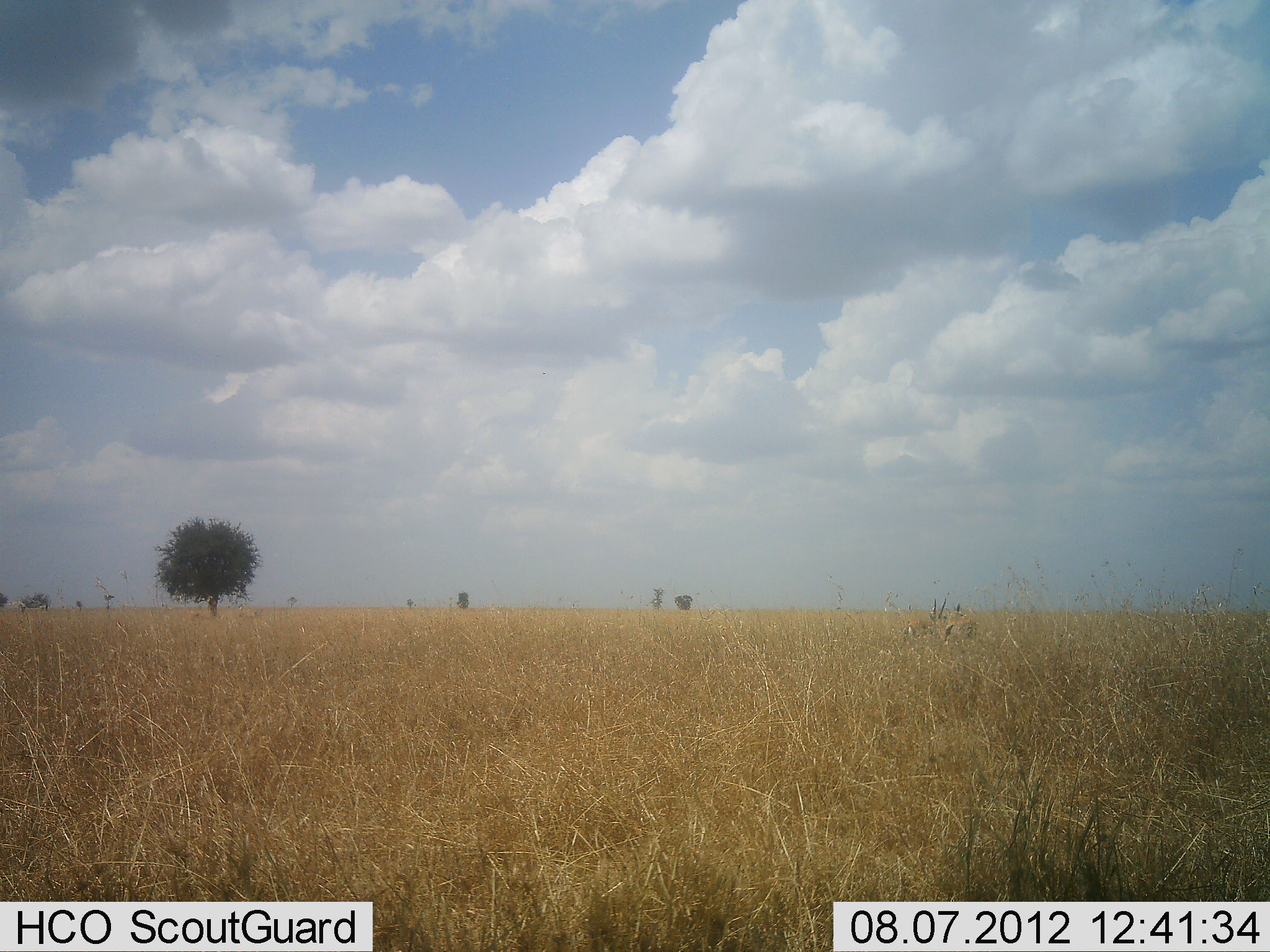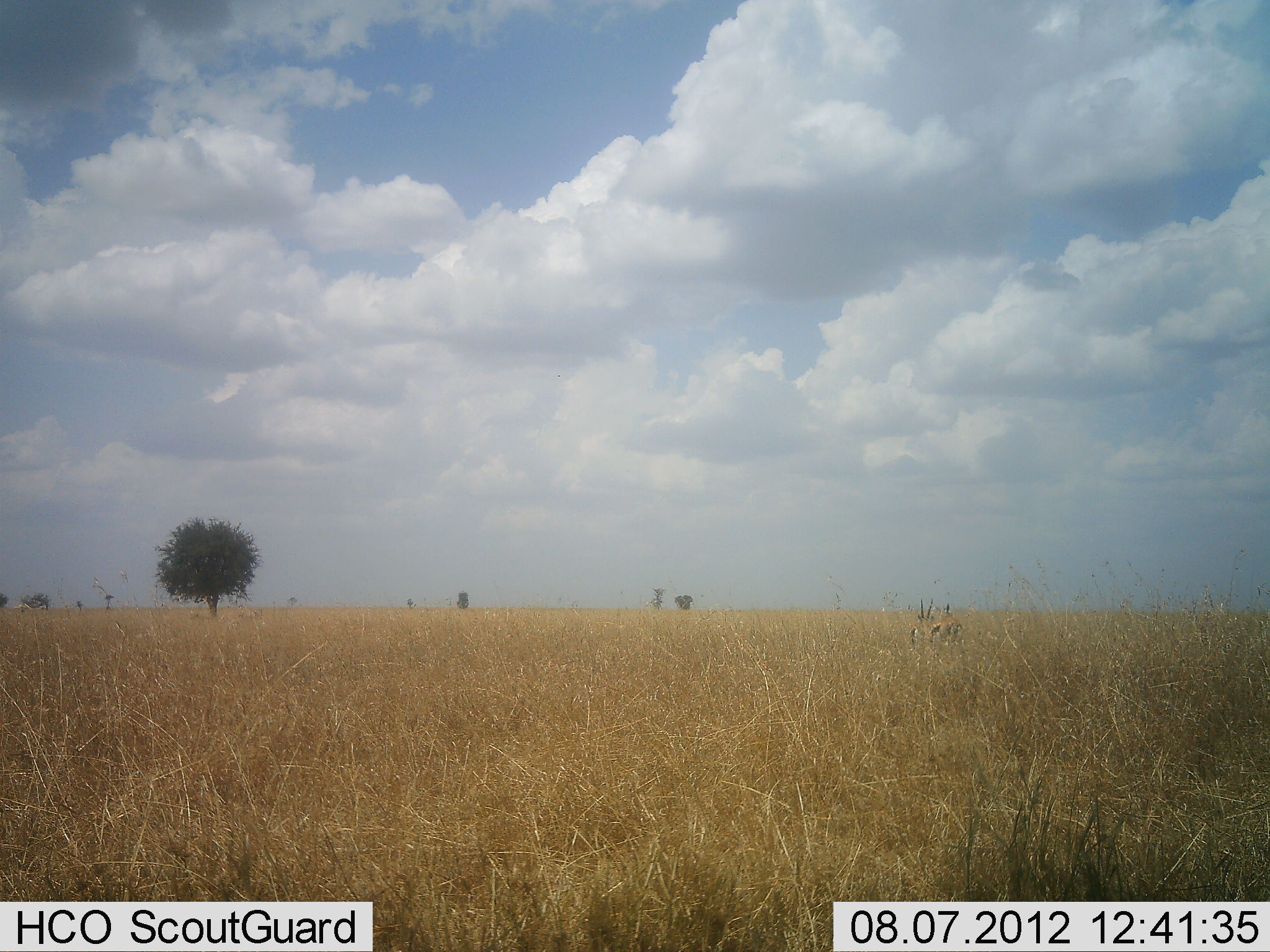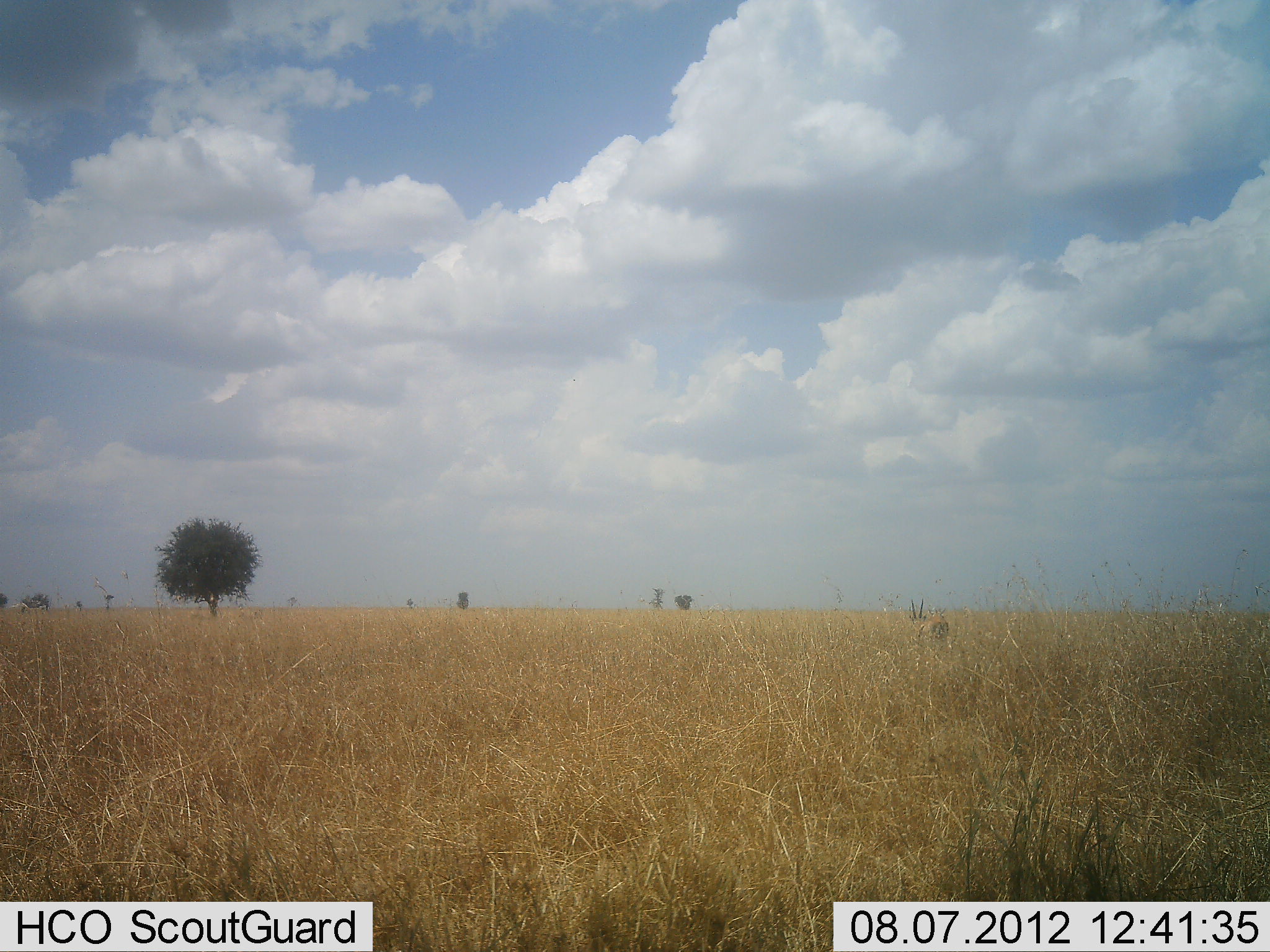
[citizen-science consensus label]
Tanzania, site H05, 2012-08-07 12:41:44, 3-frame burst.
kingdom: Animalia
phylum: Chordata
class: Mammalia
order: Artiodactyla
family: Bovidae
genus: Eudorcas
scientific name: Eudorcas thomsonii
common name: thomson's gazelle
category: gazellethomsons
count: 2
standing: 20%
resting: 0%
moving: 80%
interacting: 0%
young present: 0%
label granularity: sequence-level